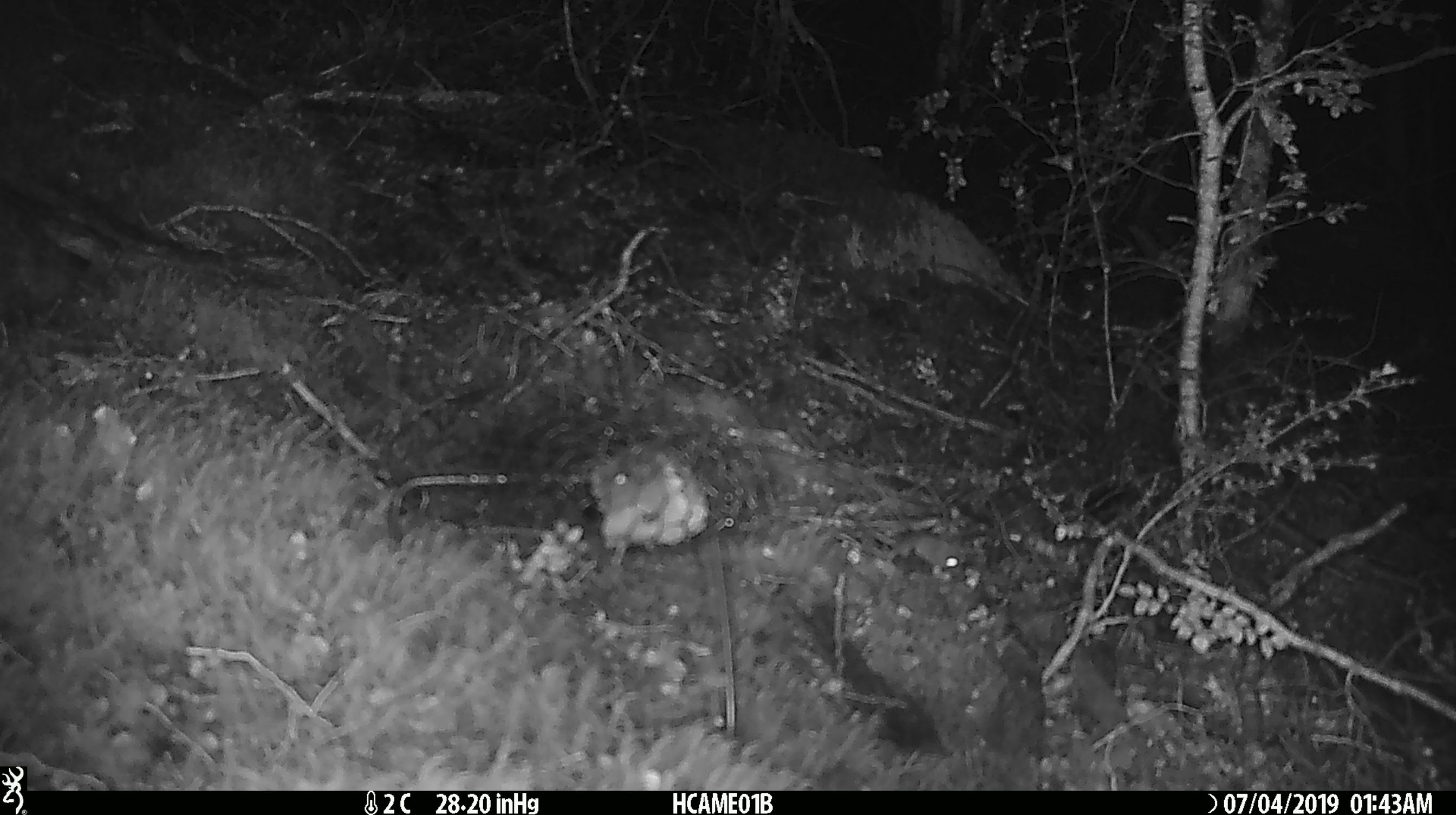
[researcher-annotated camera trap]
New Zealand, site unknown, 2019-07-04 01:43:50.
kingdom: Animalia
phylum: Chordata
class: Mammalia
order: Rodentia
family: Muridae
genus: Mus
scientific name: Mus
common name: mouse